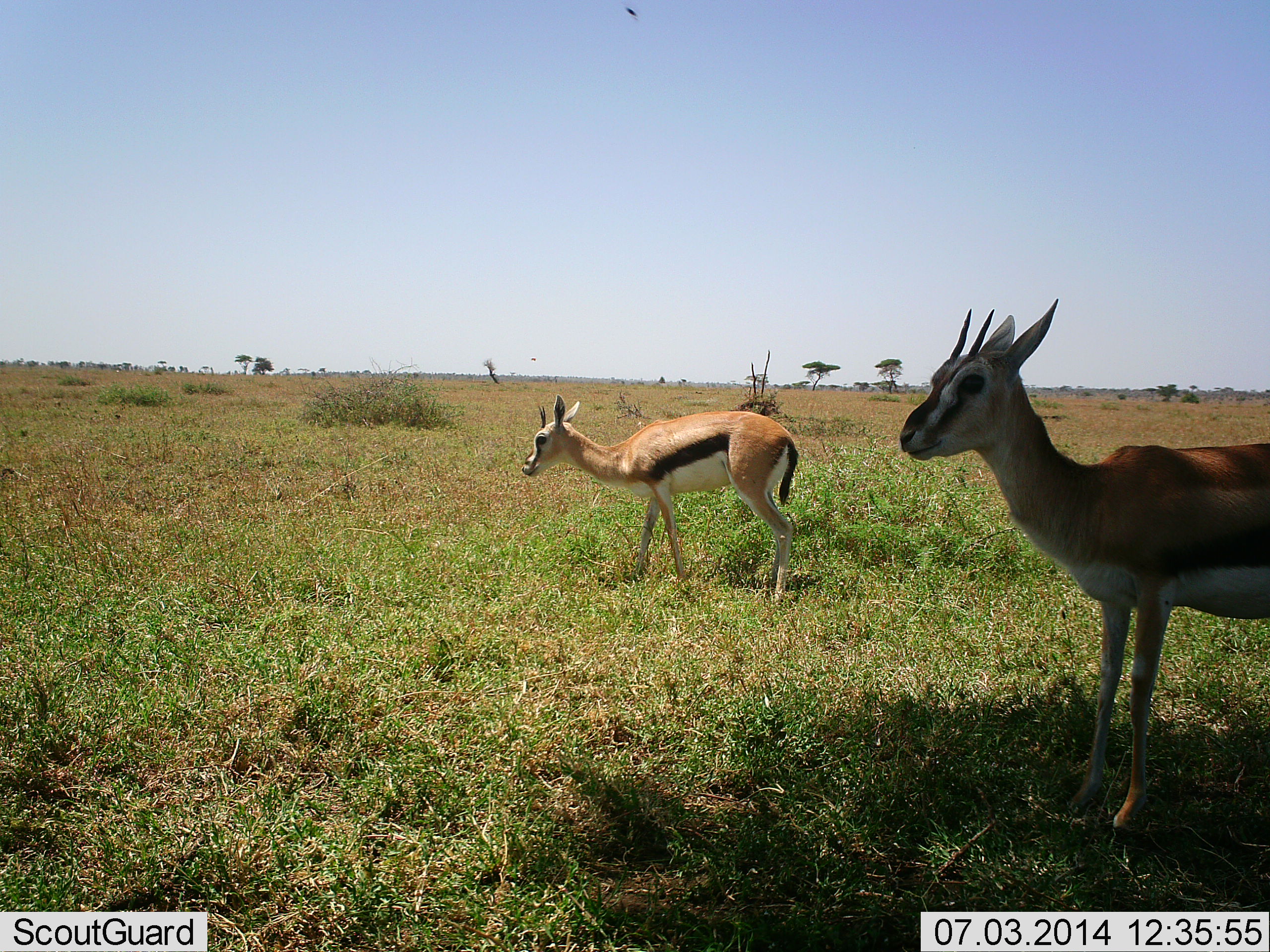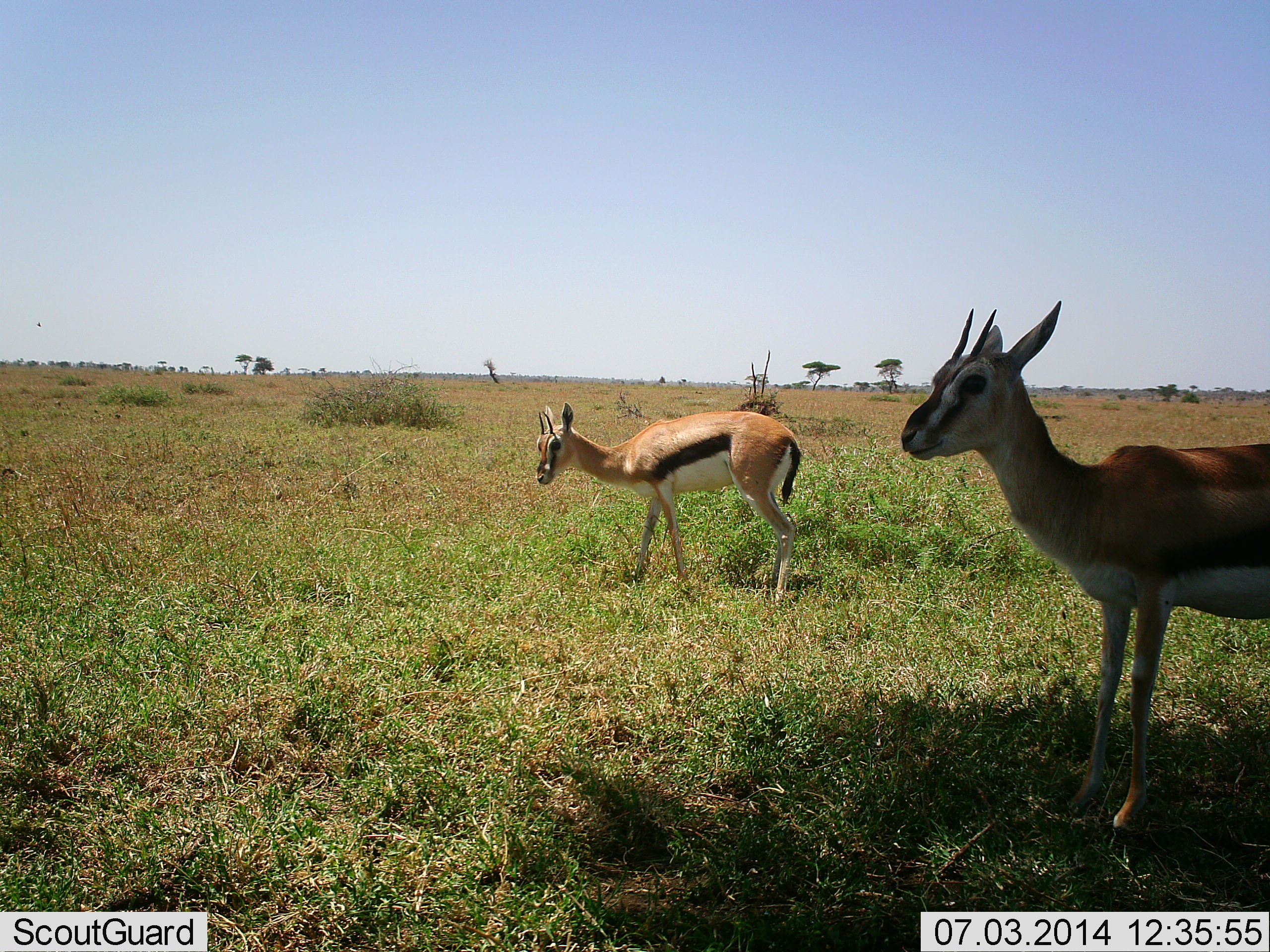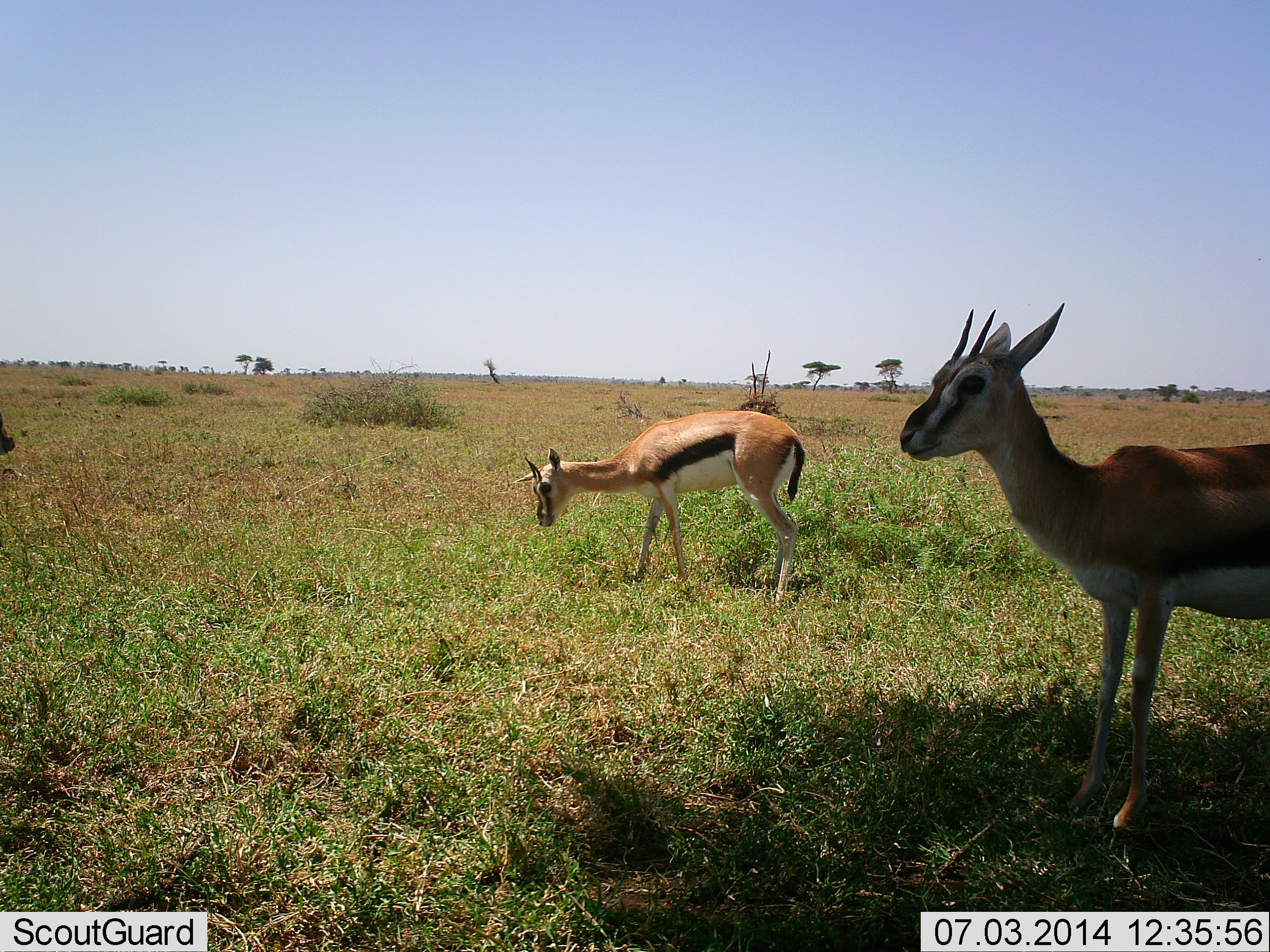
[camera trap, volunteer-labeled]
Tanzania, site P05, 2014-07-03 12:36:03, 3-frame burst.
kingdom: Animalia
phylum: Chordata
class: Mammalia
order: Artiodactyla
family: Bovidae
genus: Eudorcas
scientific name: Eudorcas thomsonii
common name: thomson's gazelle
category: gazellethomsons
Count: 2.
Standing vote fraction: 100%.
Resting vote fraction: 0%.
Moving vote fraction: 0%.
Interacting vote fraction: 0%.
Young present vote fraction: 0%.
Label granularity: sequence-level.